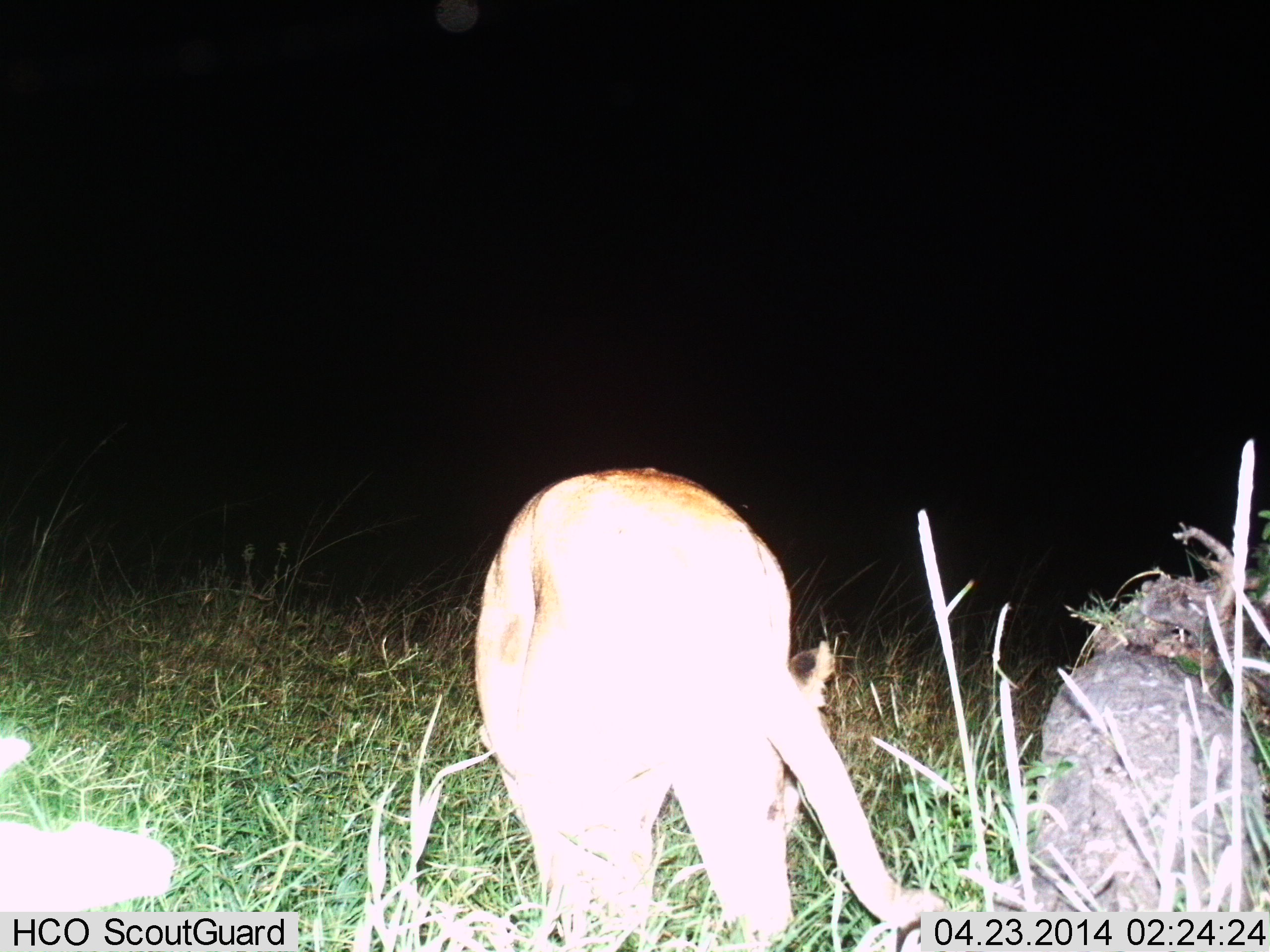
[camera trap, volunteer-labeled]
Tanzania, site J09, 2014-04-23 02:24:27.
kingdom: Animalia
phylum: Chordata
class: Mammalia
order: Carnivora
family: Felidae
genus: Panthera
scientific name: Panthera leo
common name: lion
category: lionfemale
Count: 1.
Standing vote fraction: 0%.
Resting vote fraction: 0%.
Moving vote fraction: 75%.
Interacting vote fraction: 25%.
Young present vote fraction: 0%.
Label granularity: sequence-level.